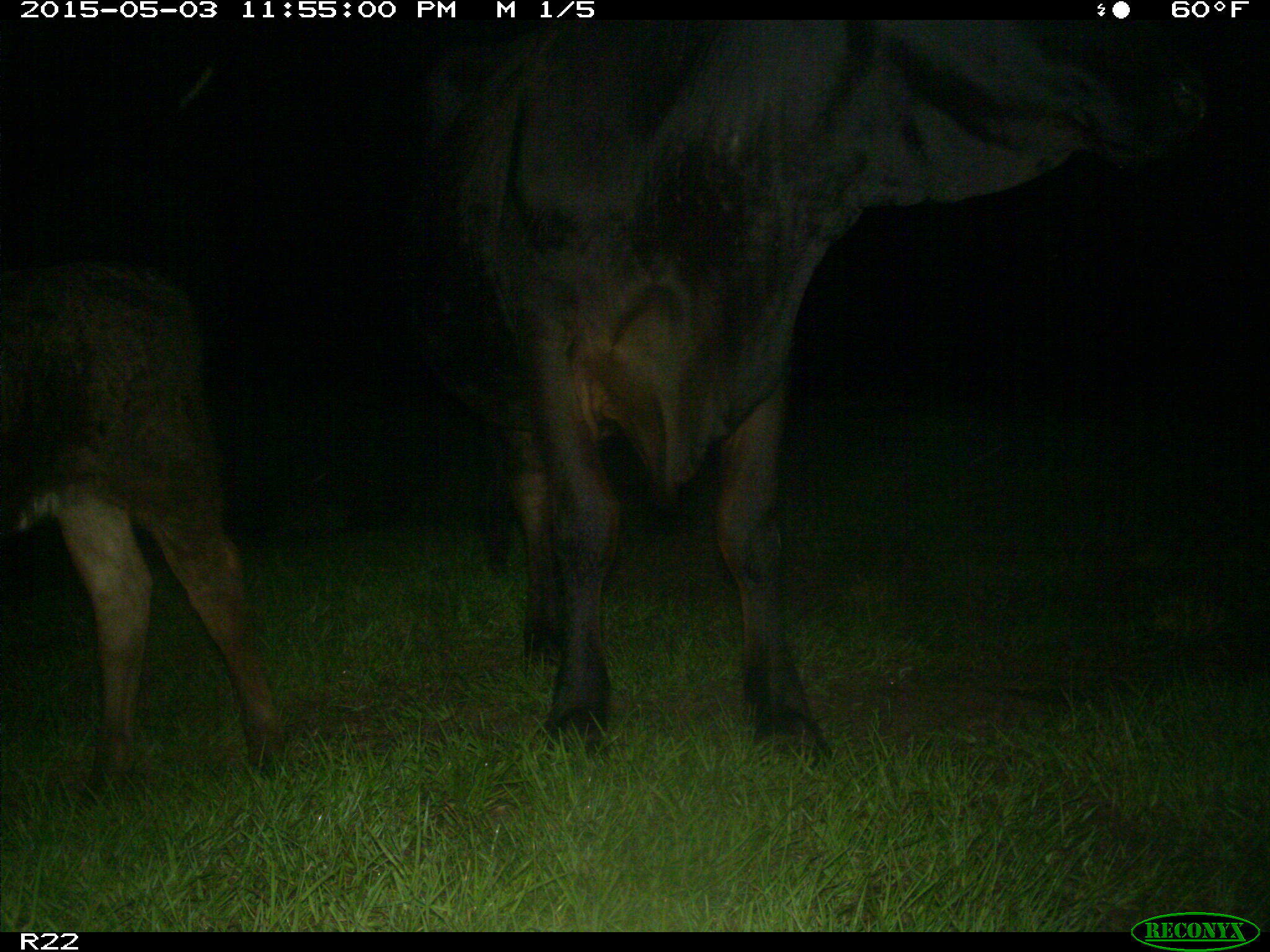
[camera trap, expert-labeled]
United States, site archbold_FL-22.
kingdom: Animalia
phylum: Chordata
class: Mammalia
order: Artiodactyla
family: Bovidae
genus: Bos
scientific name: Bos taurus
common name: domestic cow